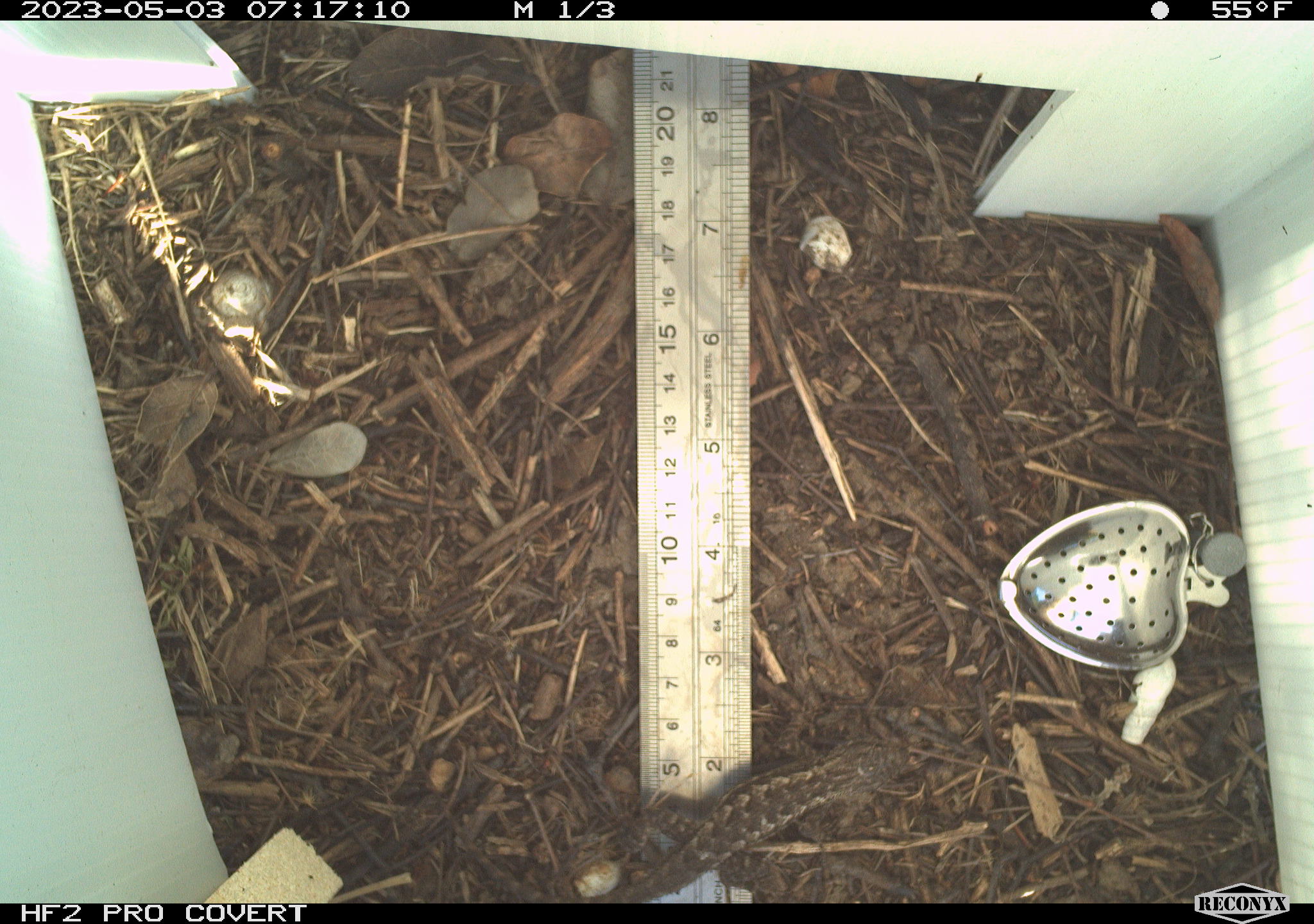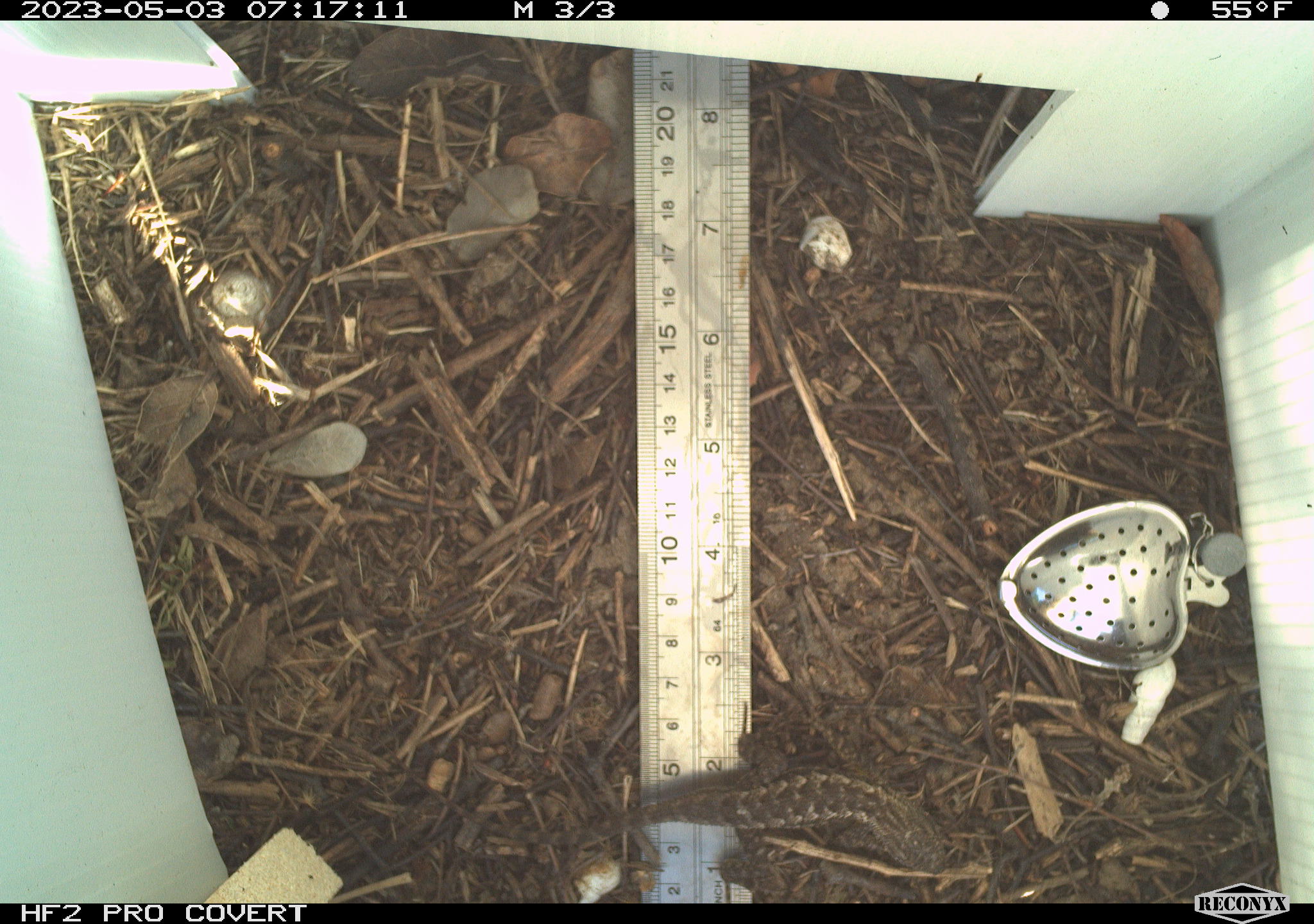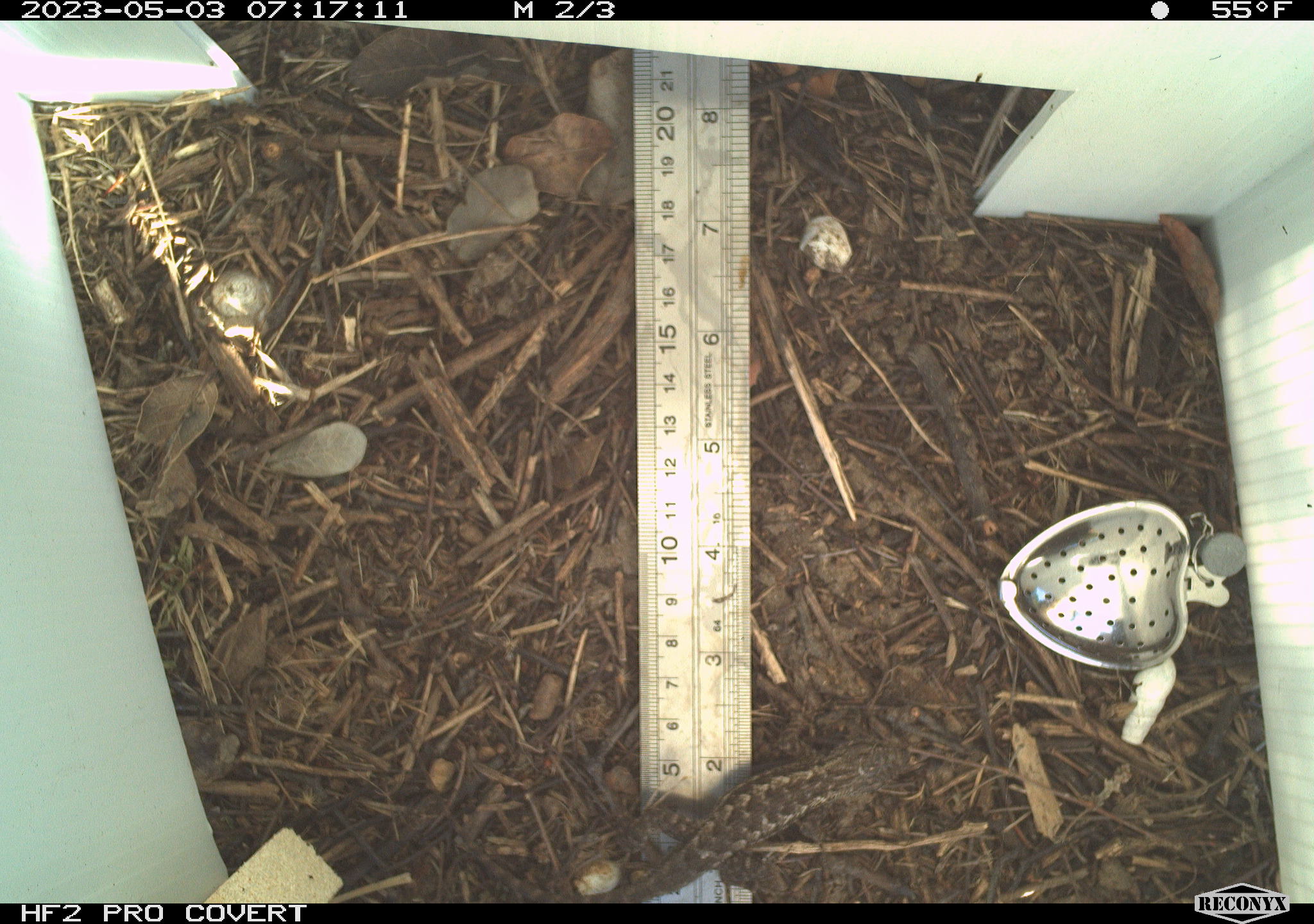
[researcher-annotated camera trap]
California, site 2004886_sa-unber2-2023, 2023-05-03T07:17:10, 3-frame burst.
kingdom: Animalia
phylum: Chordata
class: Reptilia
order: Squamata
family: Phrynosomatidae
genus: Sceloporus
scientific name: Sceloporus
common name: spiny lizards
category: sceloporus species